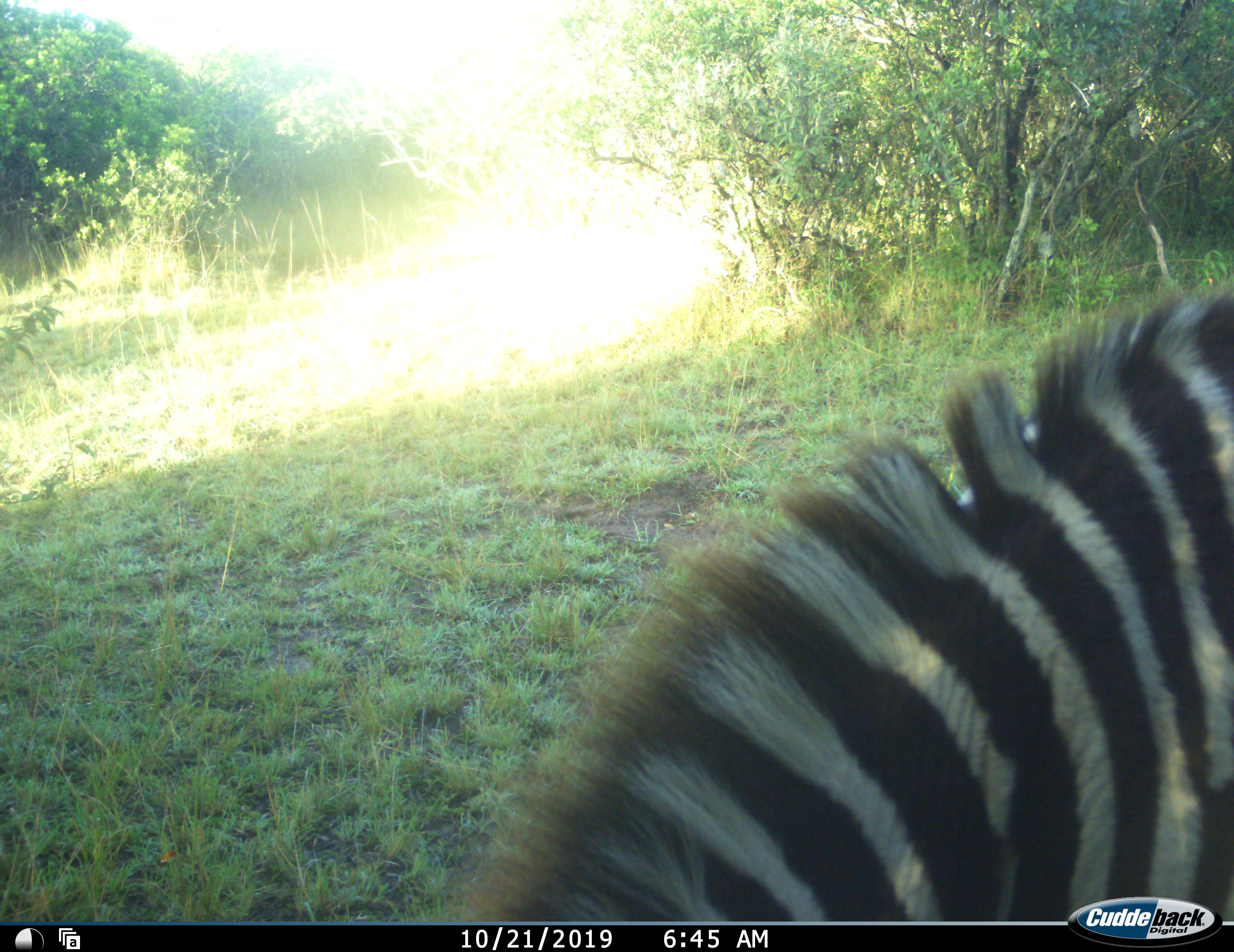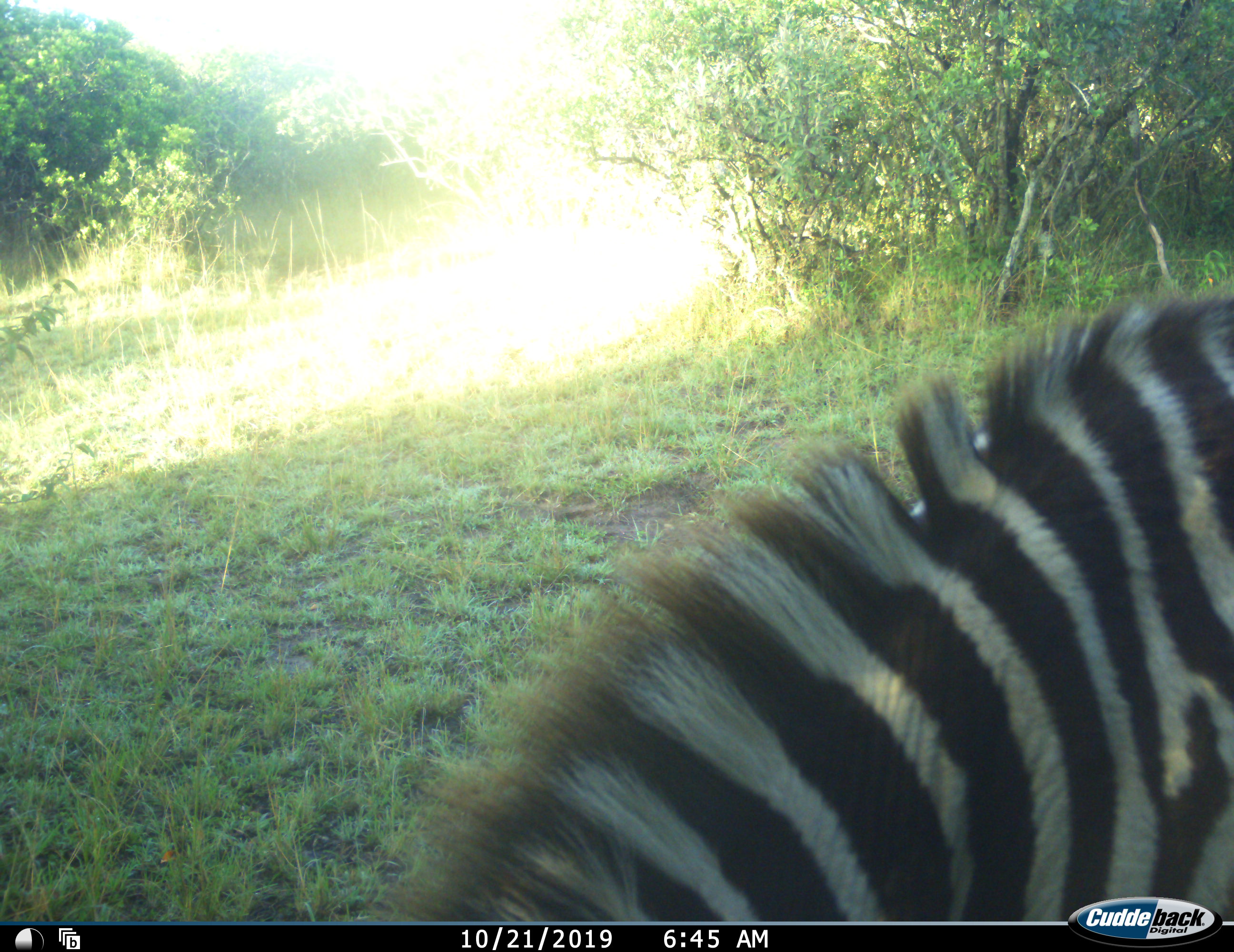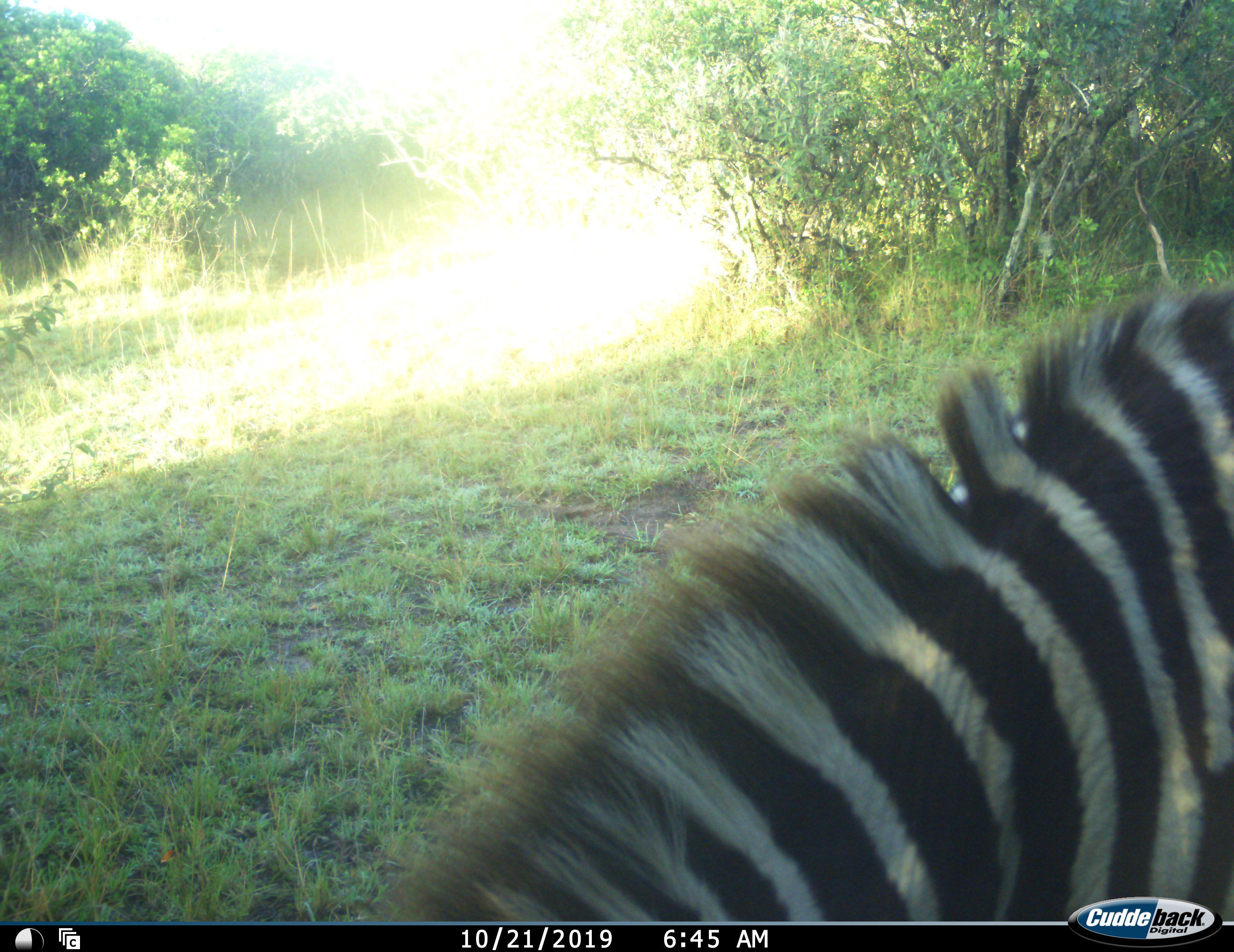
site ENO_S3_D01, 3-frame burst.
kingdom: Animalia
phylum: Chordata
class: Mammalia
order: Perissodactyla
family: Equidae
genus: Equus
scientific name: Equus quagga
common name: plains zebra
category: zebraplains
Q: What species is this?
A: Zebraplains (plains zebra) (Equus quagga).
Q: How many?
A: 1.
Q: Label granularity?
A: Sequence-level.